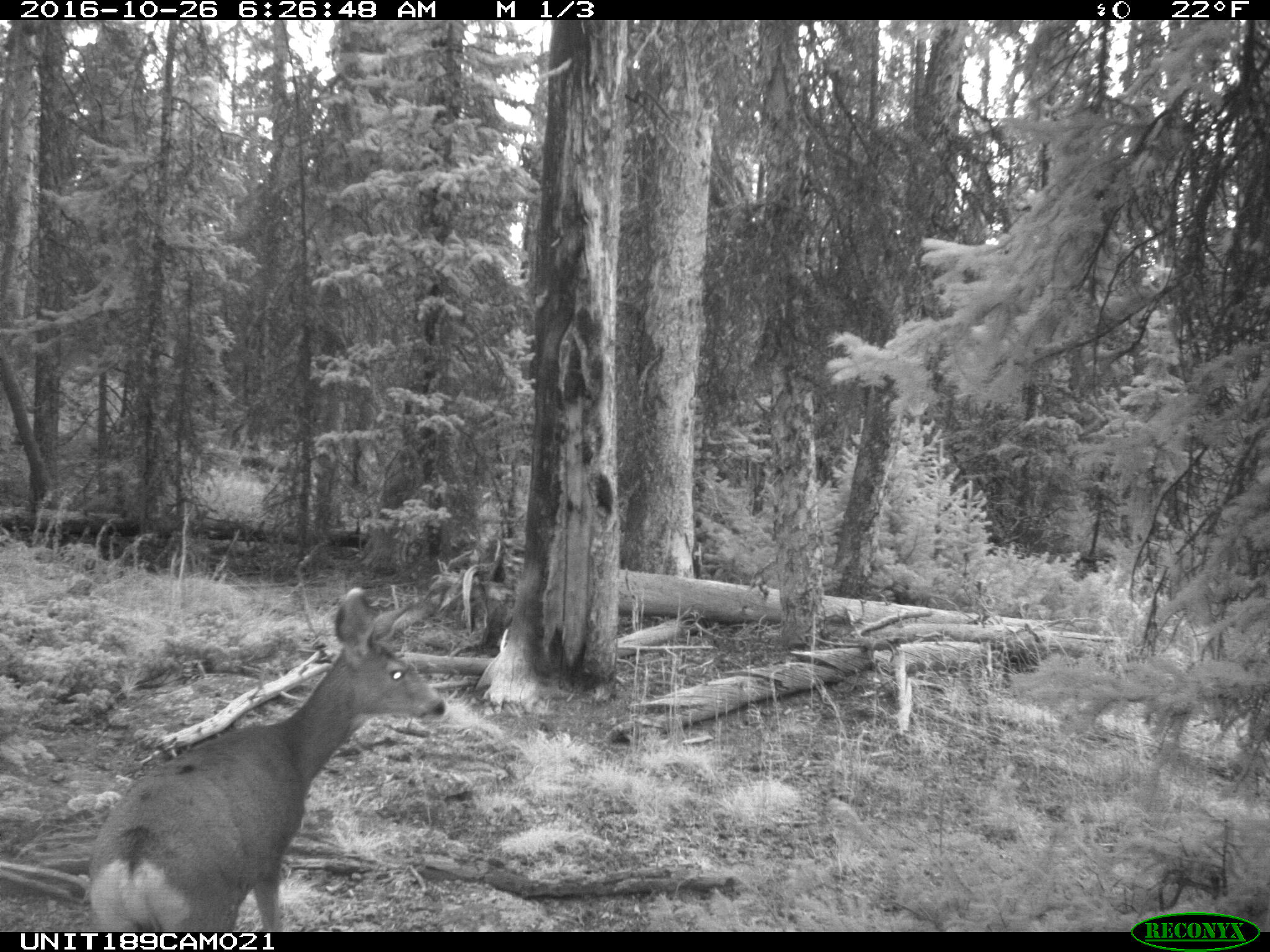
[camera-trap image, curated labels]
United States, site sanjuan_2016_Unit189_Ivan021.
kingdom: Animalia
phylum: Chordata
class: Mammalia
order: Artiodactyla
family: Cervidae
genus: Odocoileus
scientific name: Odocoileus hemionus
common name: mule deer